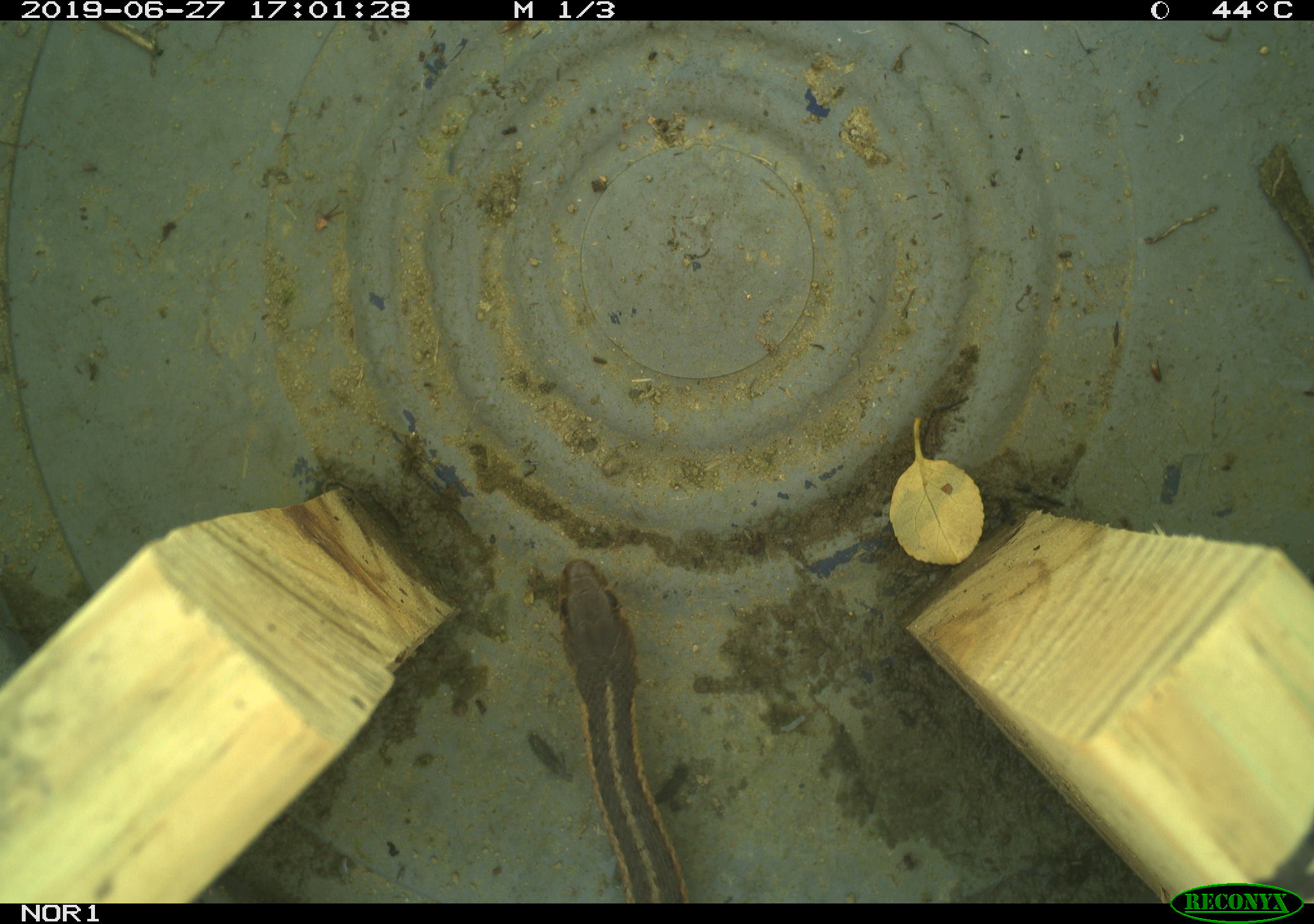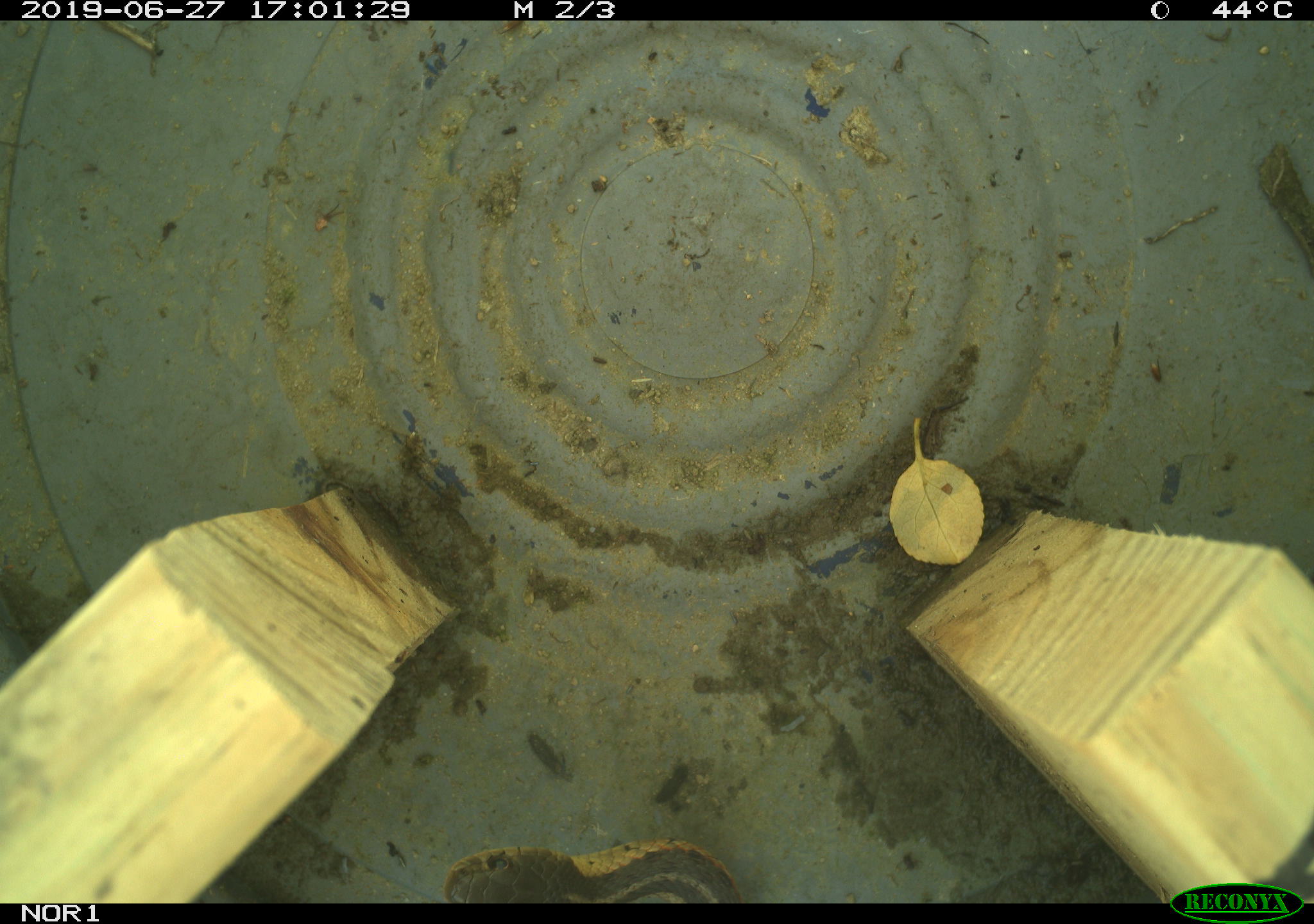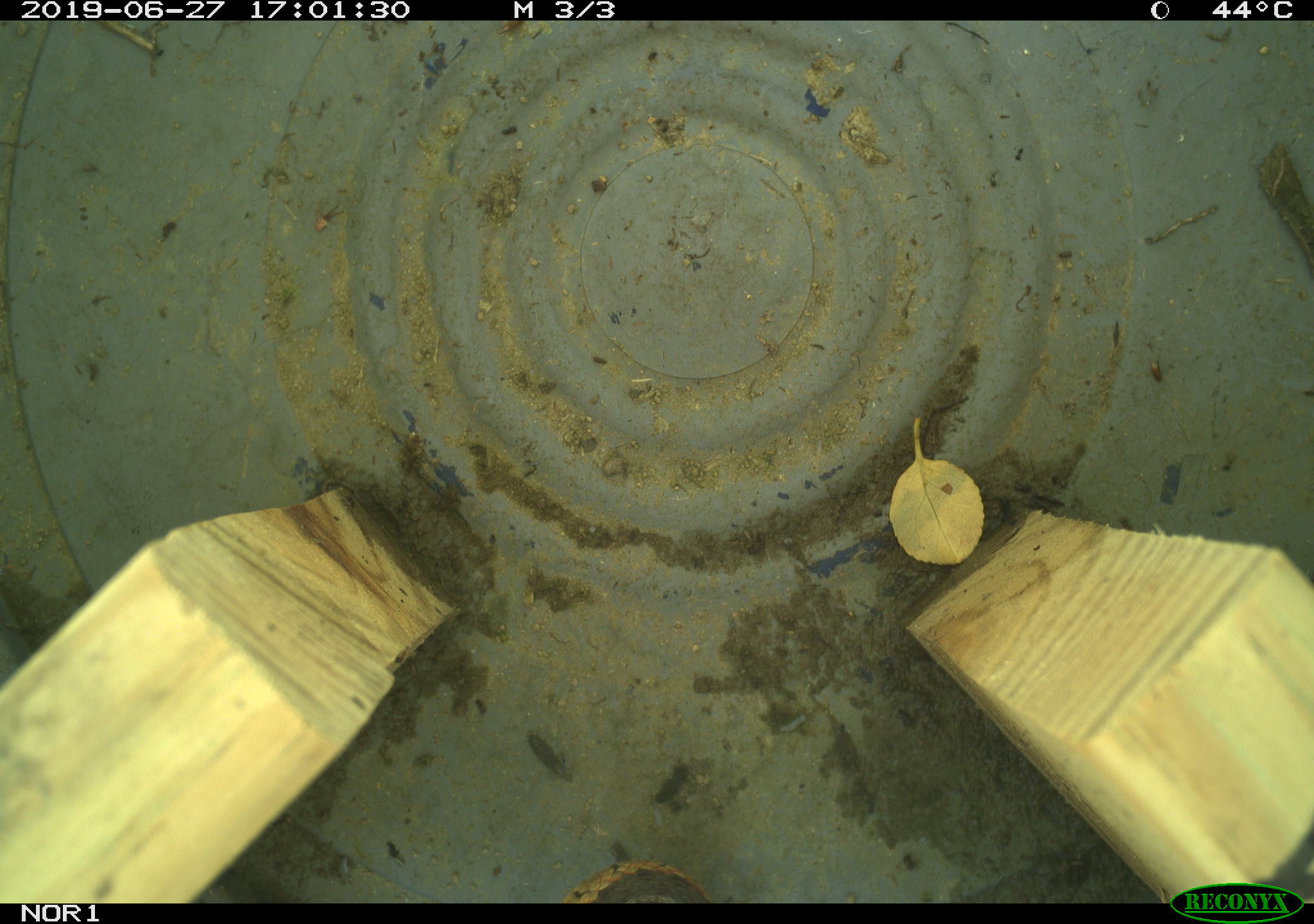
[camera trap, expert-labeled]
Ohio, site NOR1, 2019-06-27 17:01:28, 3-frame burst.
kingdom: Animalia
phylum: Chordata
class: Reptilia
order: Squamata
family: Colubridae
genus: Thamnophis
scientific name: Thamnophis sirtalis sirtalis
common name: eastern gartersnake